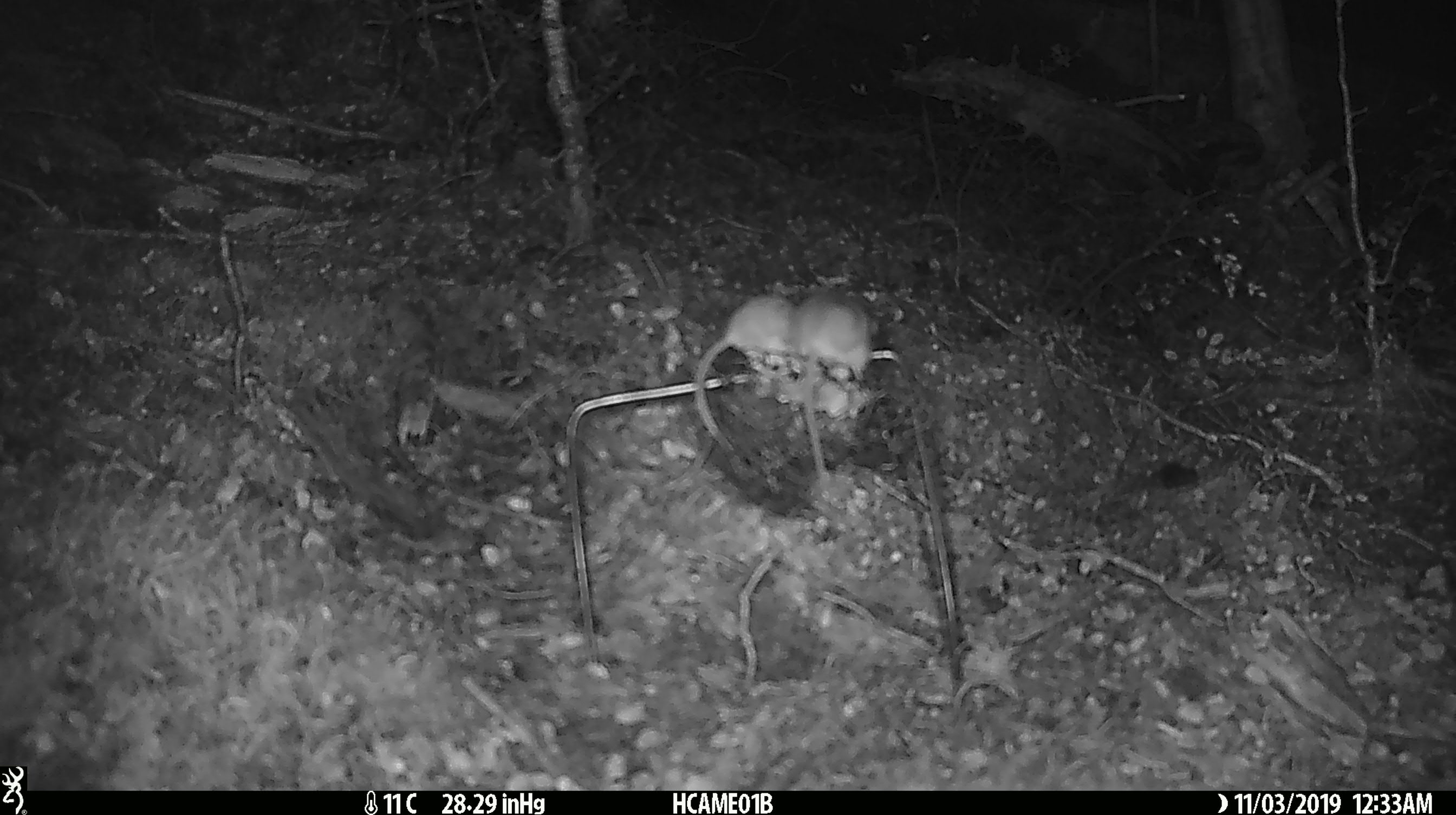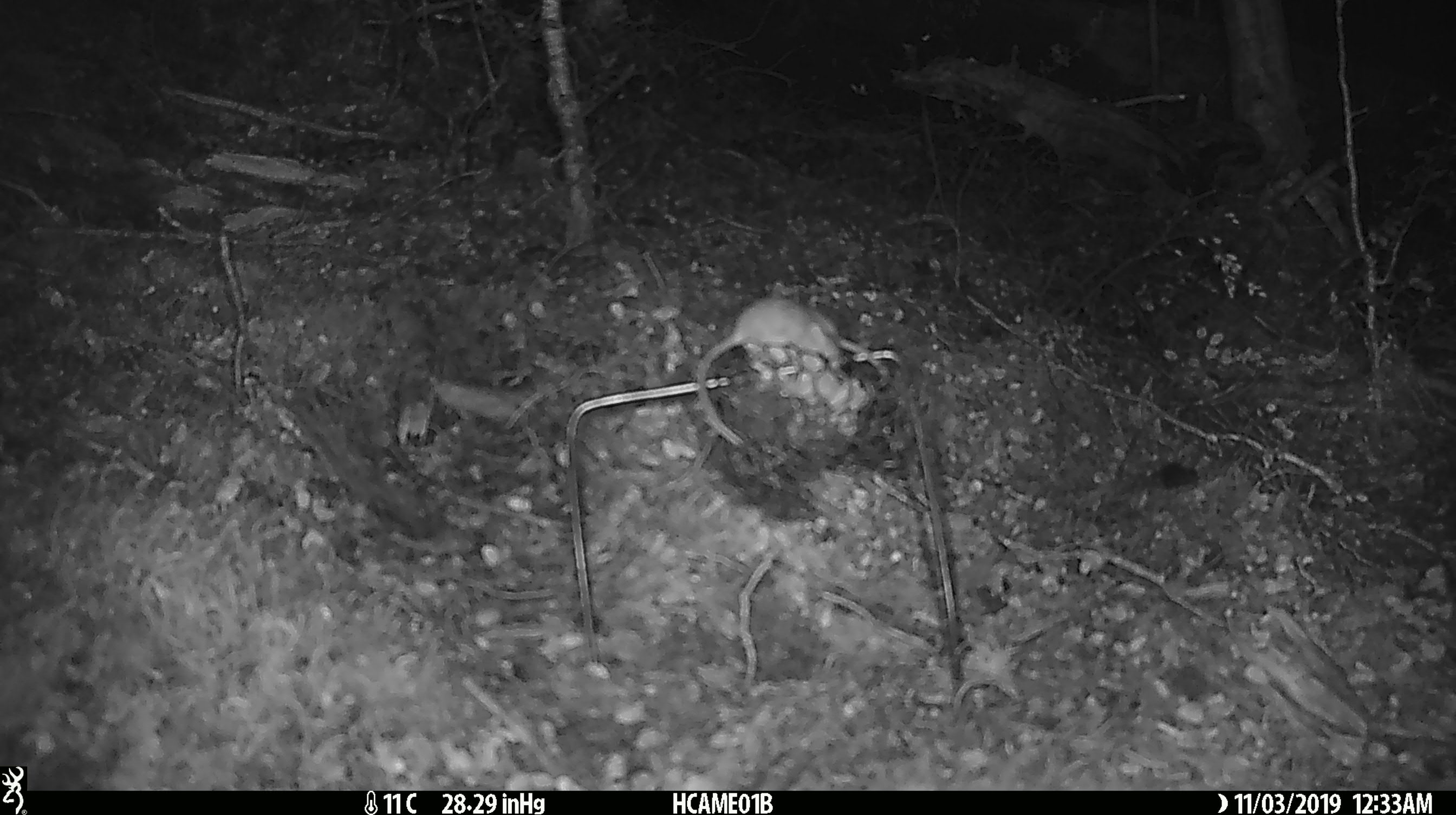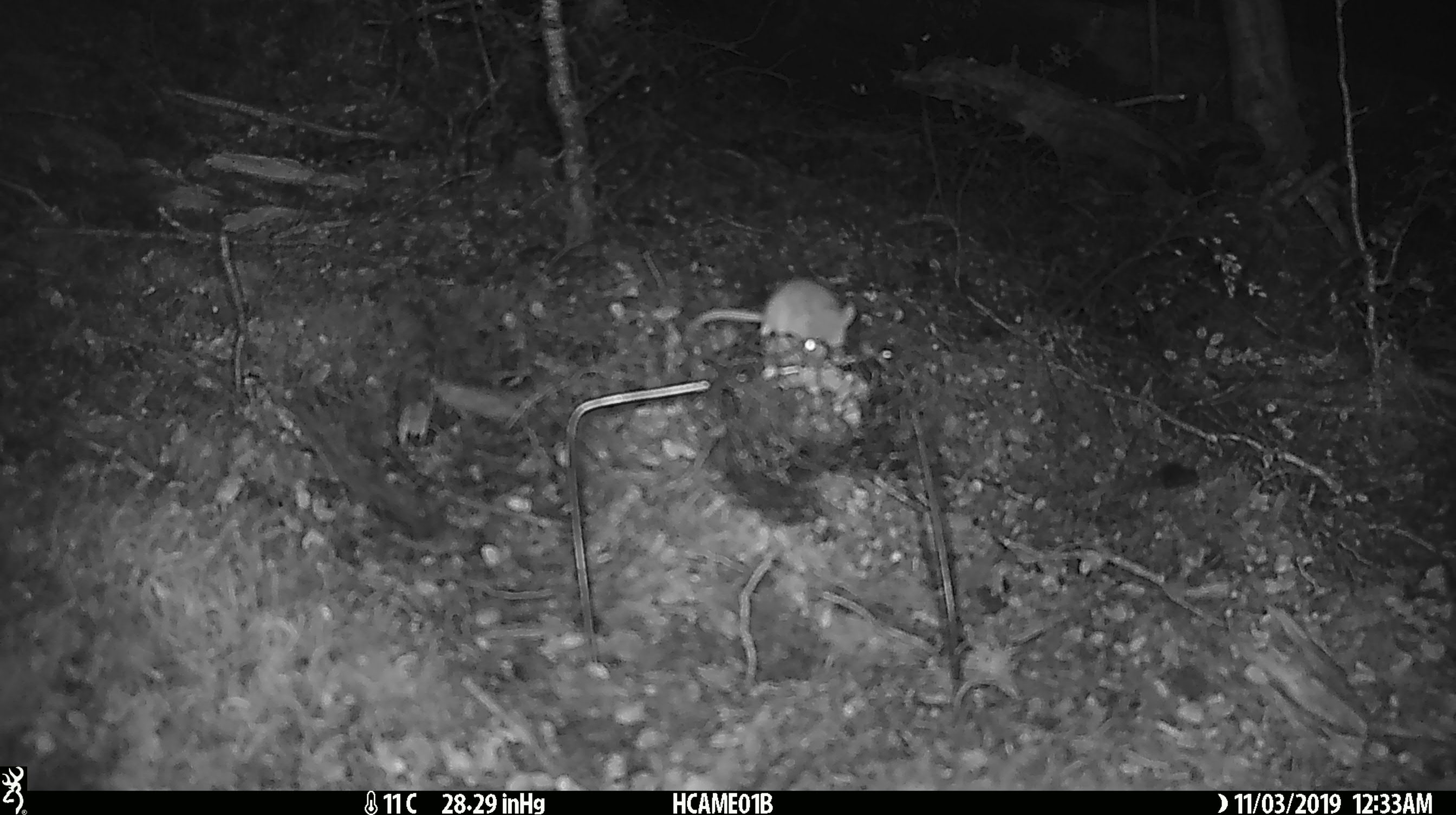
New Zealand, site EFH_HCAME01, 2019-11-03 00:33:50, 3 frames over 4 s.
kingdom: Animalia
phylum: Chordata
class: Mammalia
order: Rodentia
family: Muridae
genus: Mus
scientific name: Mus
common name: mouse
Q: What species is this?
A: Mouse (Mus).